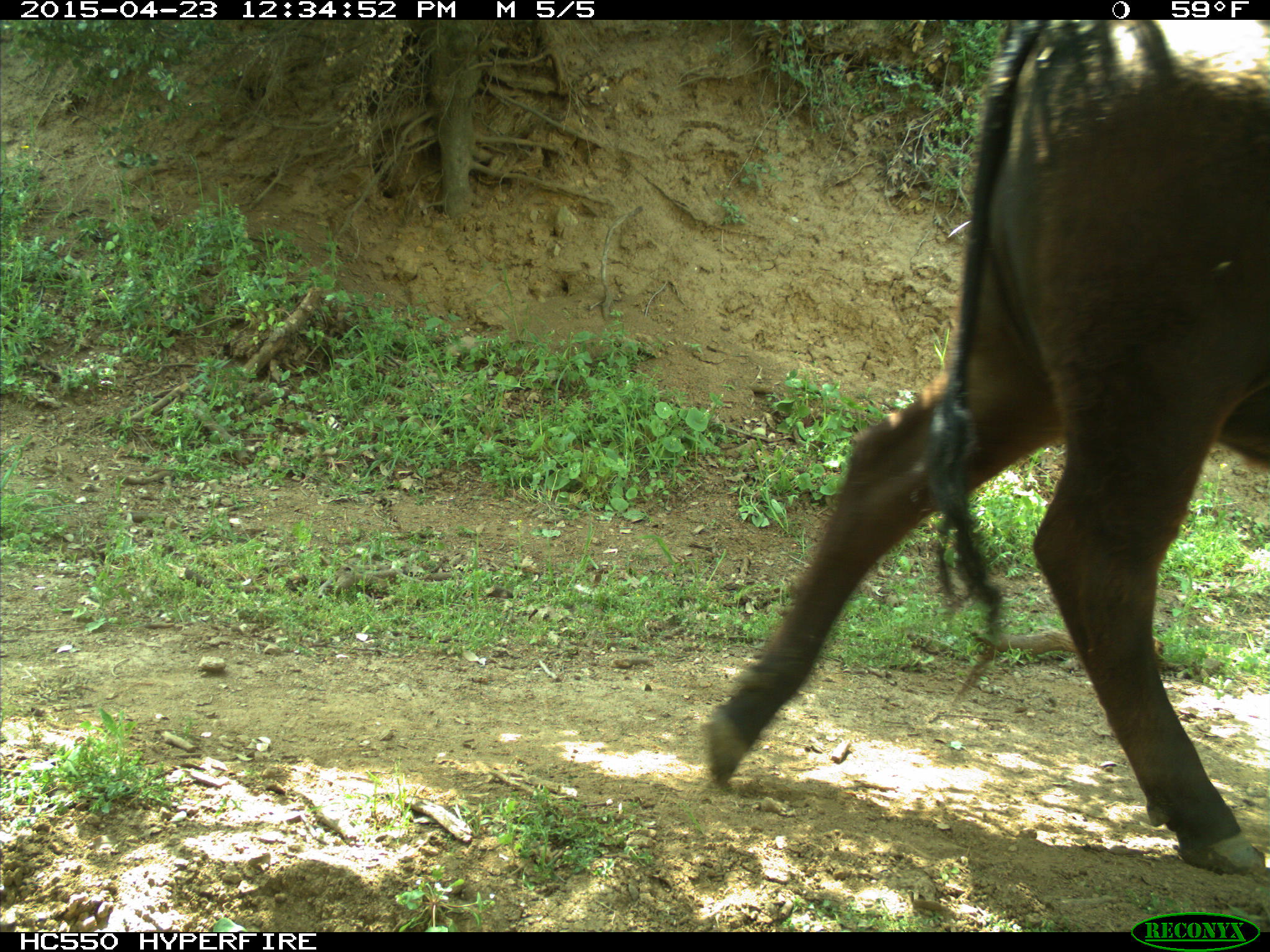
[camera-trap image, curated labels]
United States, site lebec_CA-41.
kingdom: Animalia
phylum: Chordata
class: Mammalia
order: Artiodactyla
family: Bovidae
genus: Bos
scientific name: Bos taurus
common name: domestic cow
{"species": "Bos taurus (domestic cow)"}